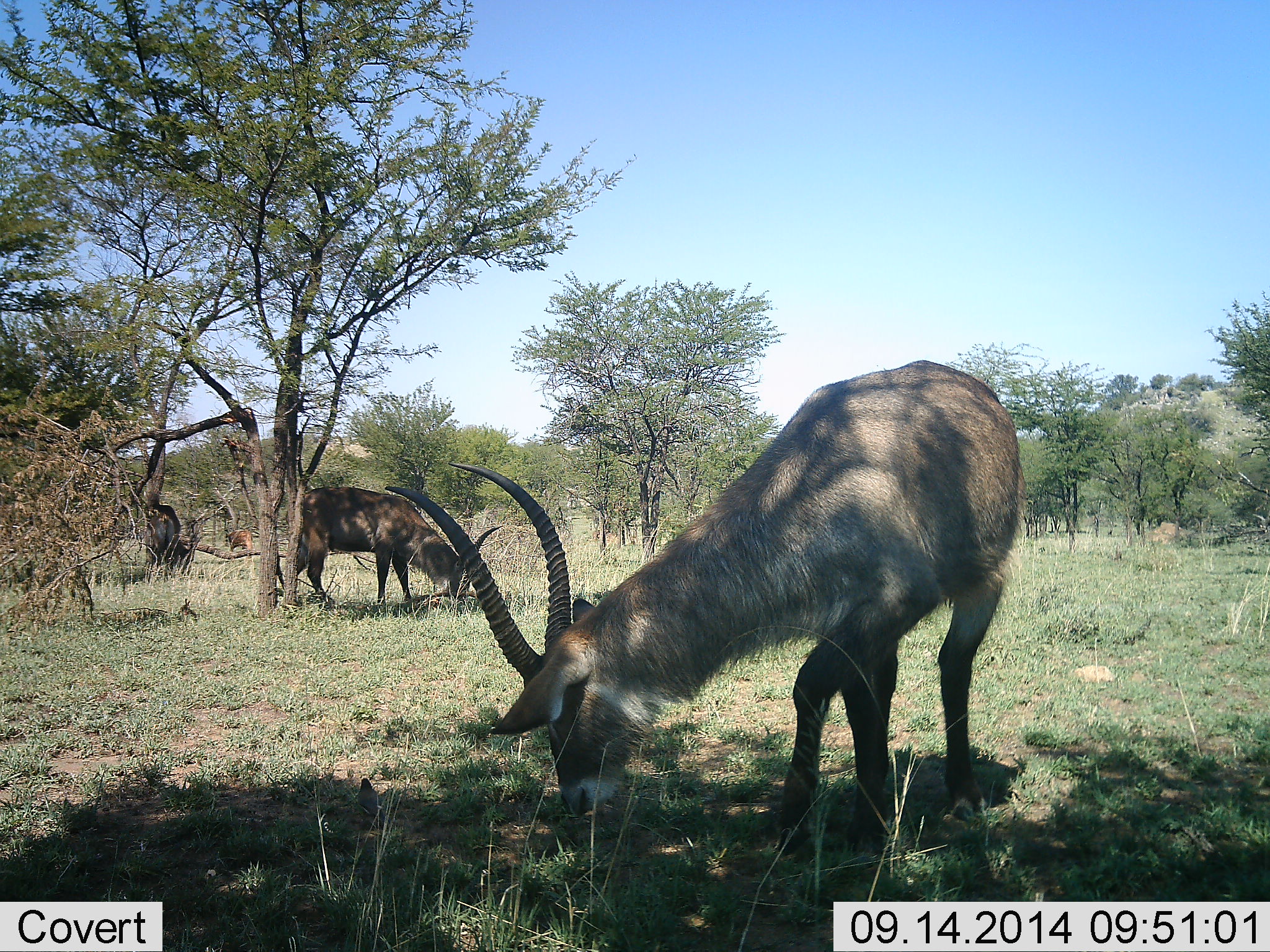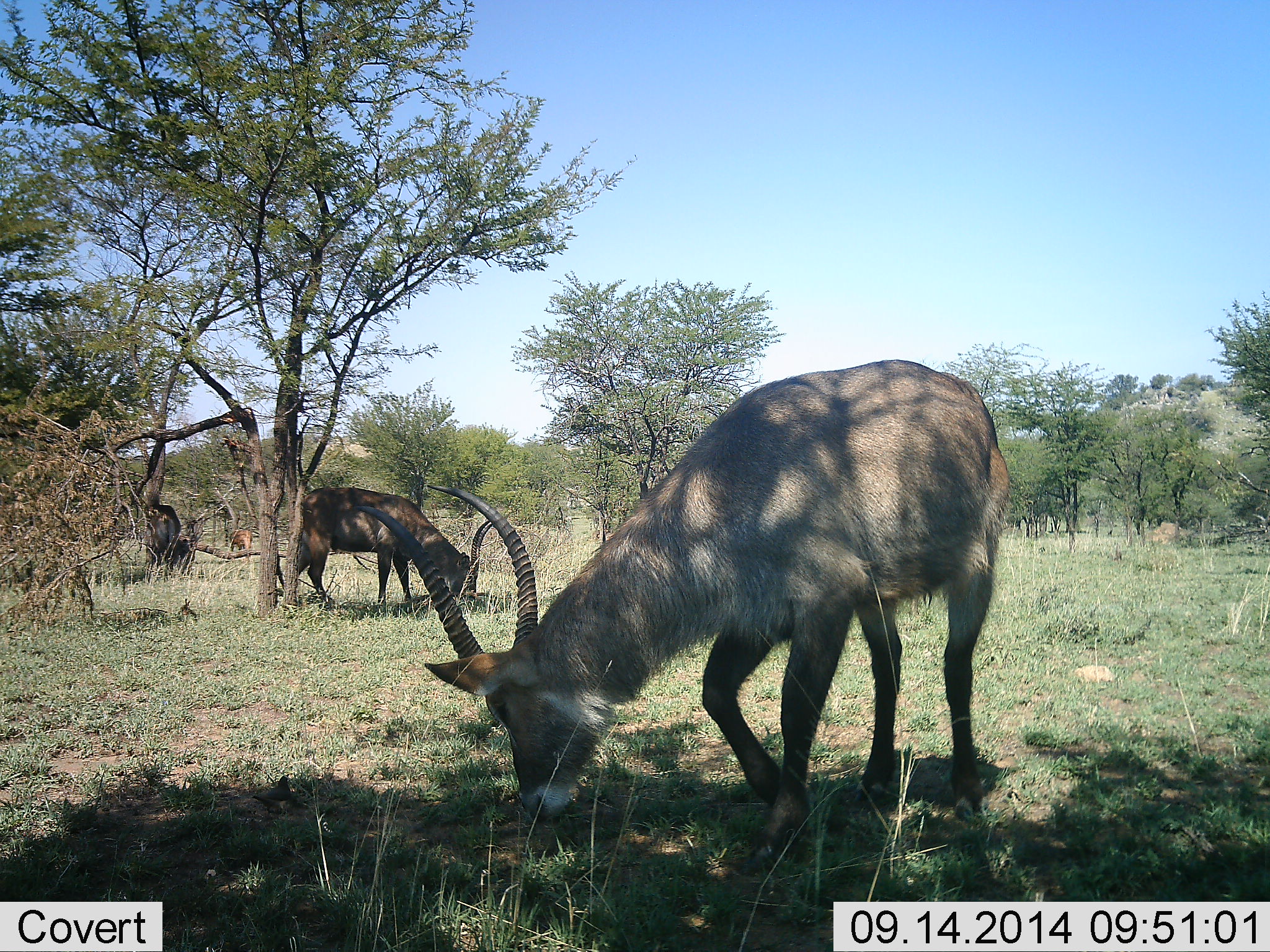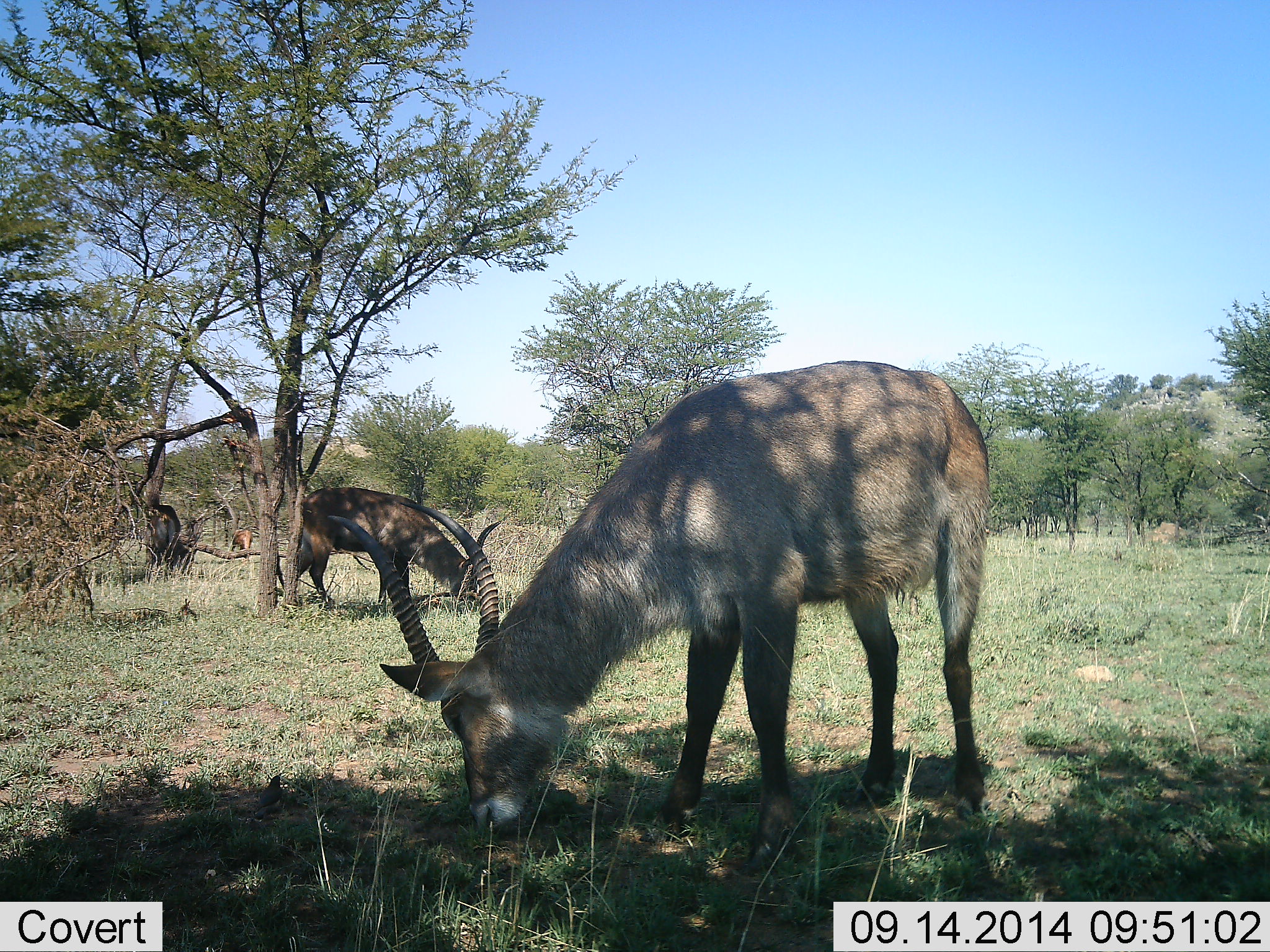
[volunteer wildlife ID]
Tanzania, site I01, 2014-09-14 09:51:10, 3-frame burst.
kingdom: Animalia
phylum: Chordata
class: Mammalia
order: Artiodactyla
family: Bovidae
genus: Kobus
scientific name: Kobus ellipsiprymnus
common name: waterbuck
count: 3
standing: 18%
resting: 0%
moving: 0%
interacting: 0%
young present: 0%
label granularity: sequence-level